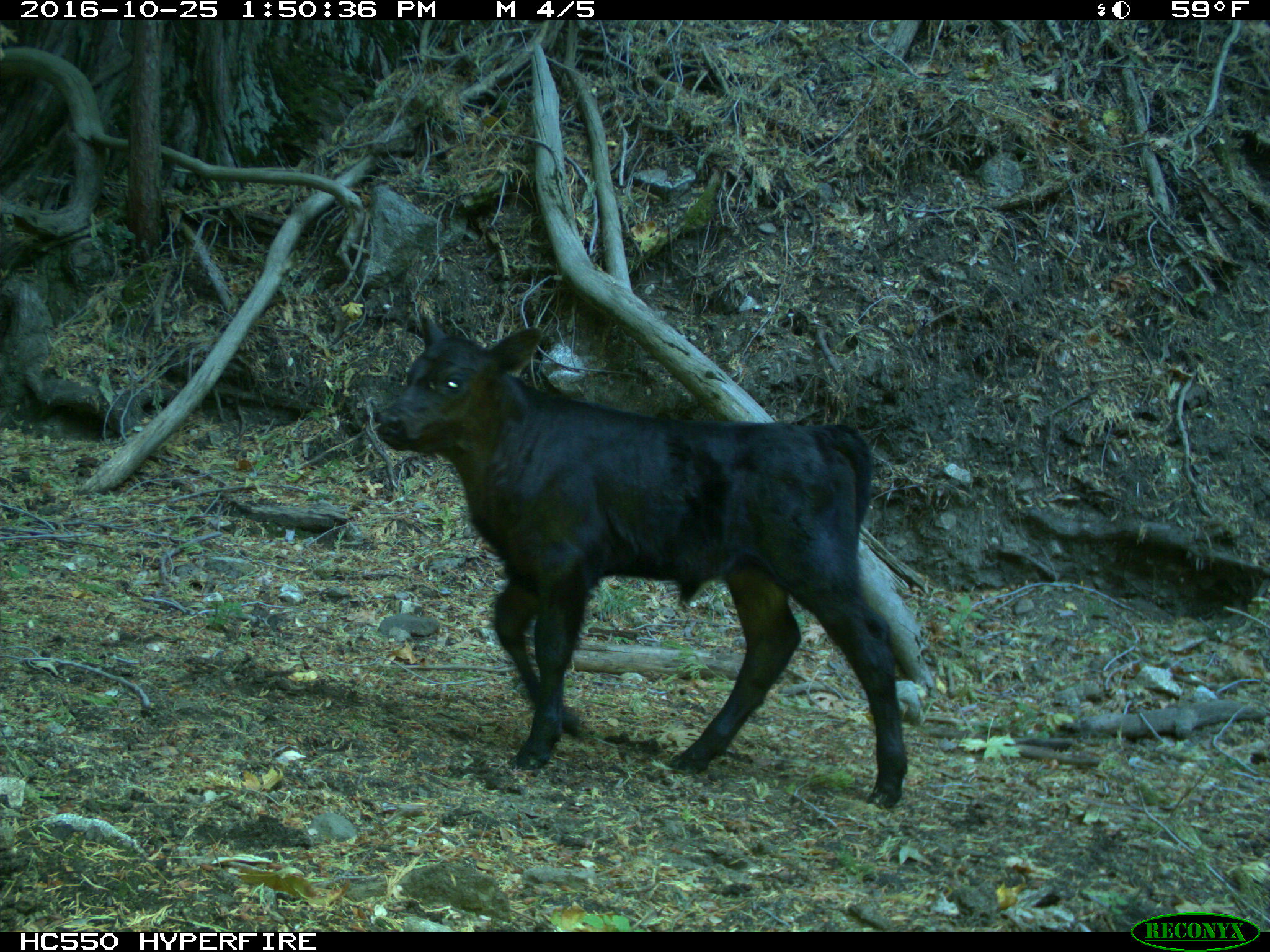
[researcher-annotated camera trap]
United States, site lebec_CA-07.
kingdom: Animalia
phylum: Chordata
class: Mammalia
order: Artiodactyla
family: Bovidae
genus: Bos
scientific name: Bos taurus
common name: domestic cow